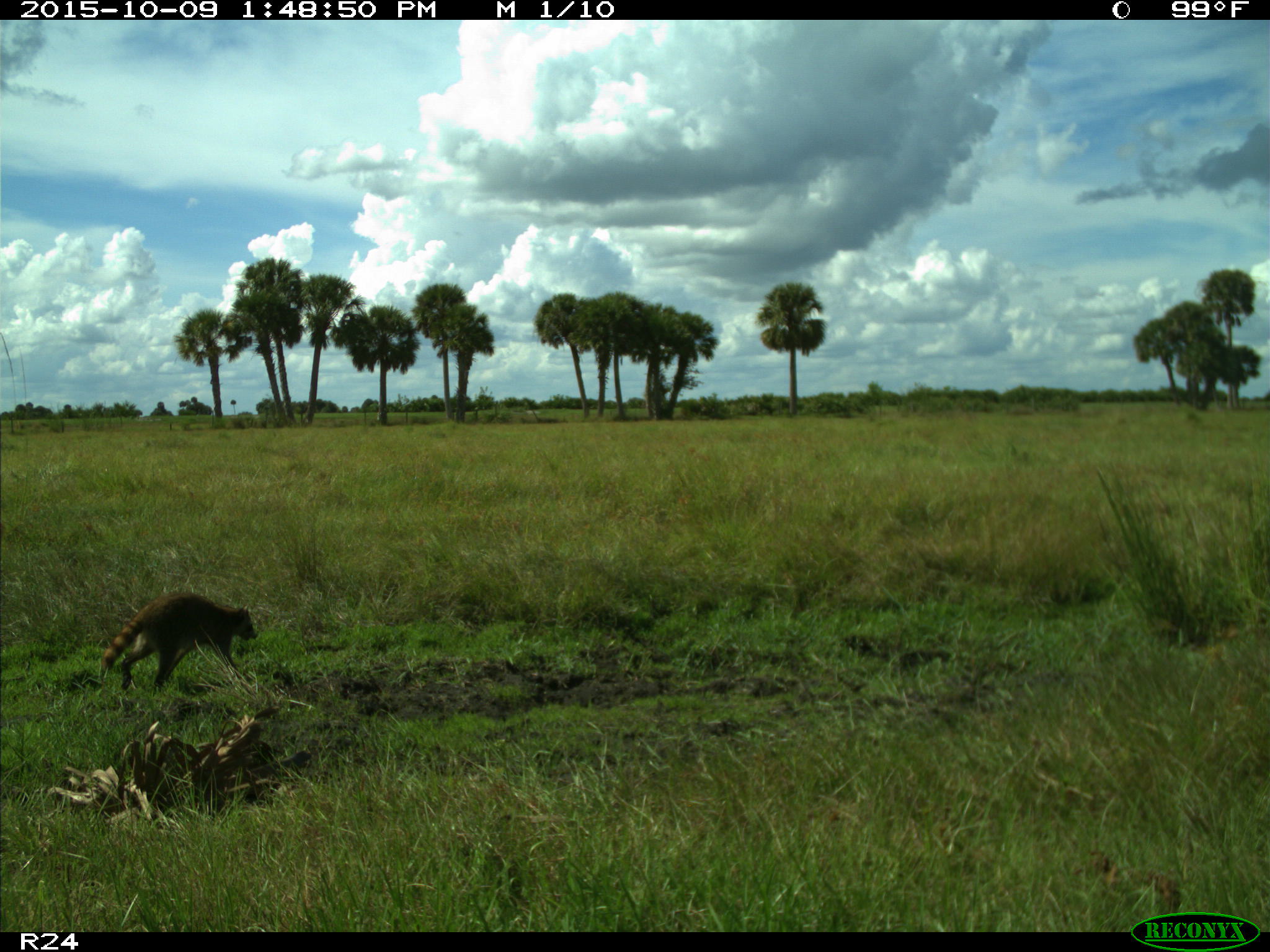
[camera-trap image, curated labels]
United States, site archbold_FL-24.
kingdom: Animalia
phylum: Chordata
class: Mammalia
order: Carnivora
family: Procyonidae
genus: Procyon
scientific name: Procyon lotor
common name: common raccoon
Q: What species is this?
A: Procyon lotor (common raccoon).